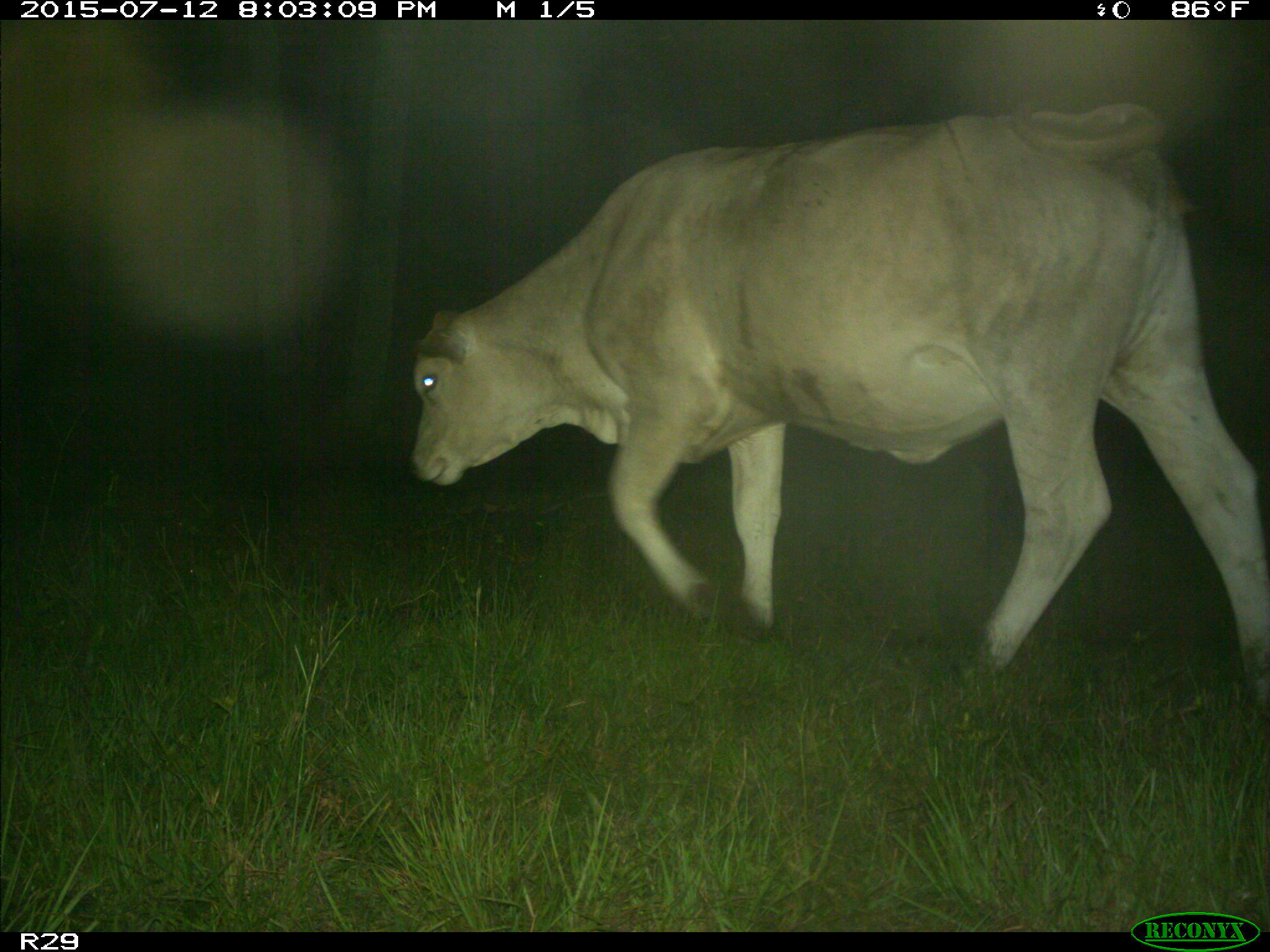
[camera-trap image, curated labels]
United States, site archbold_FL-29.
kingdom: Animalia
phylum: Chordata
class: Mammalia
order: Artiodactyla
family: Bovidae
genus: Bos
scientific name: Bos taurus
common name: domestic cow